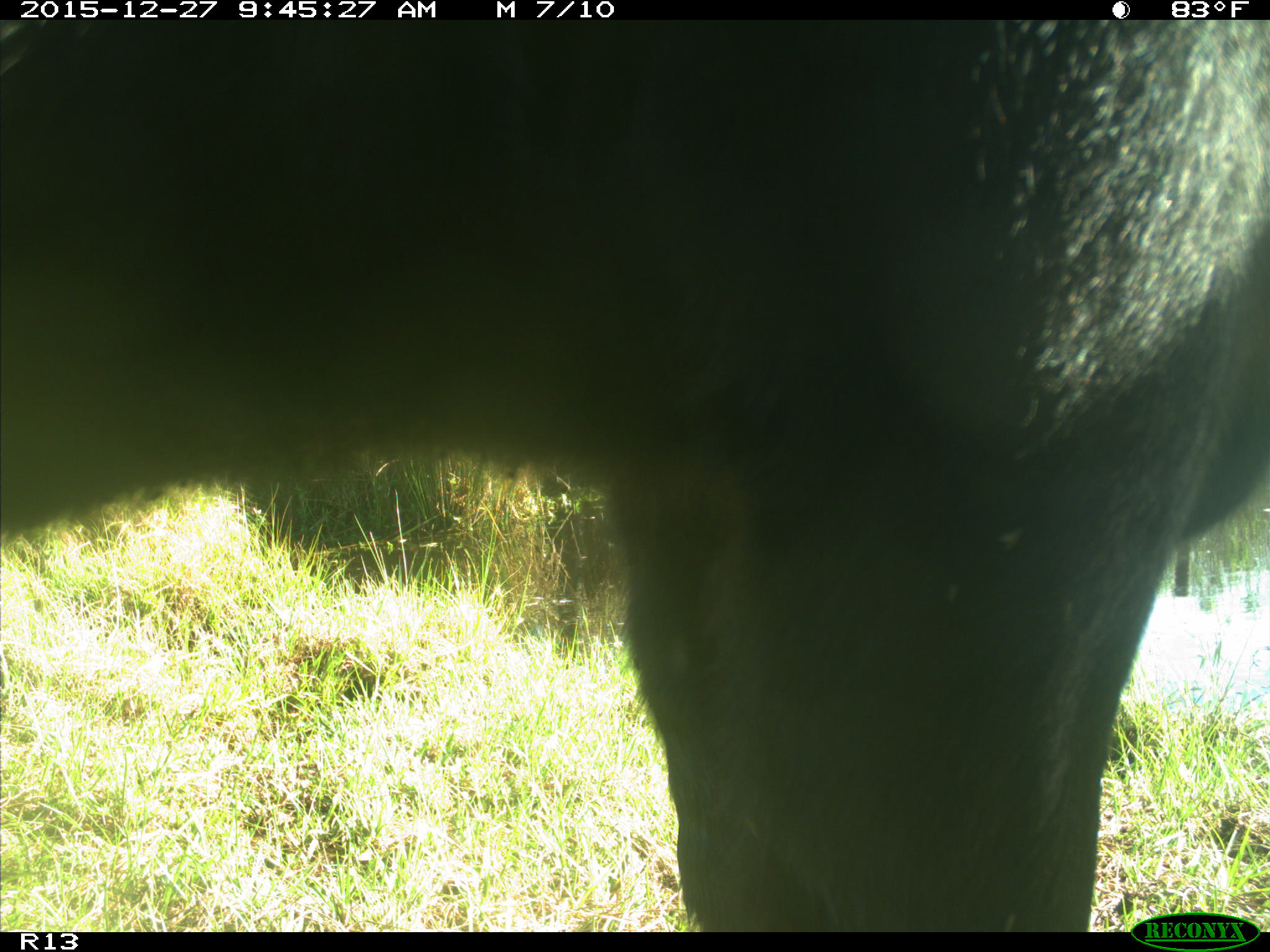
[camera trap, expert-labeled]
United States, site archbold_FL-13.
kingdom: Animalia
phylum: Chordata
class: Mammalia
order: Artiodactyla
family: Bovidae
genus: Bos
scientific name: Bos taurus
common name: domestic cow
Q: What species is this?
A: Bos taurus (domestic cow).